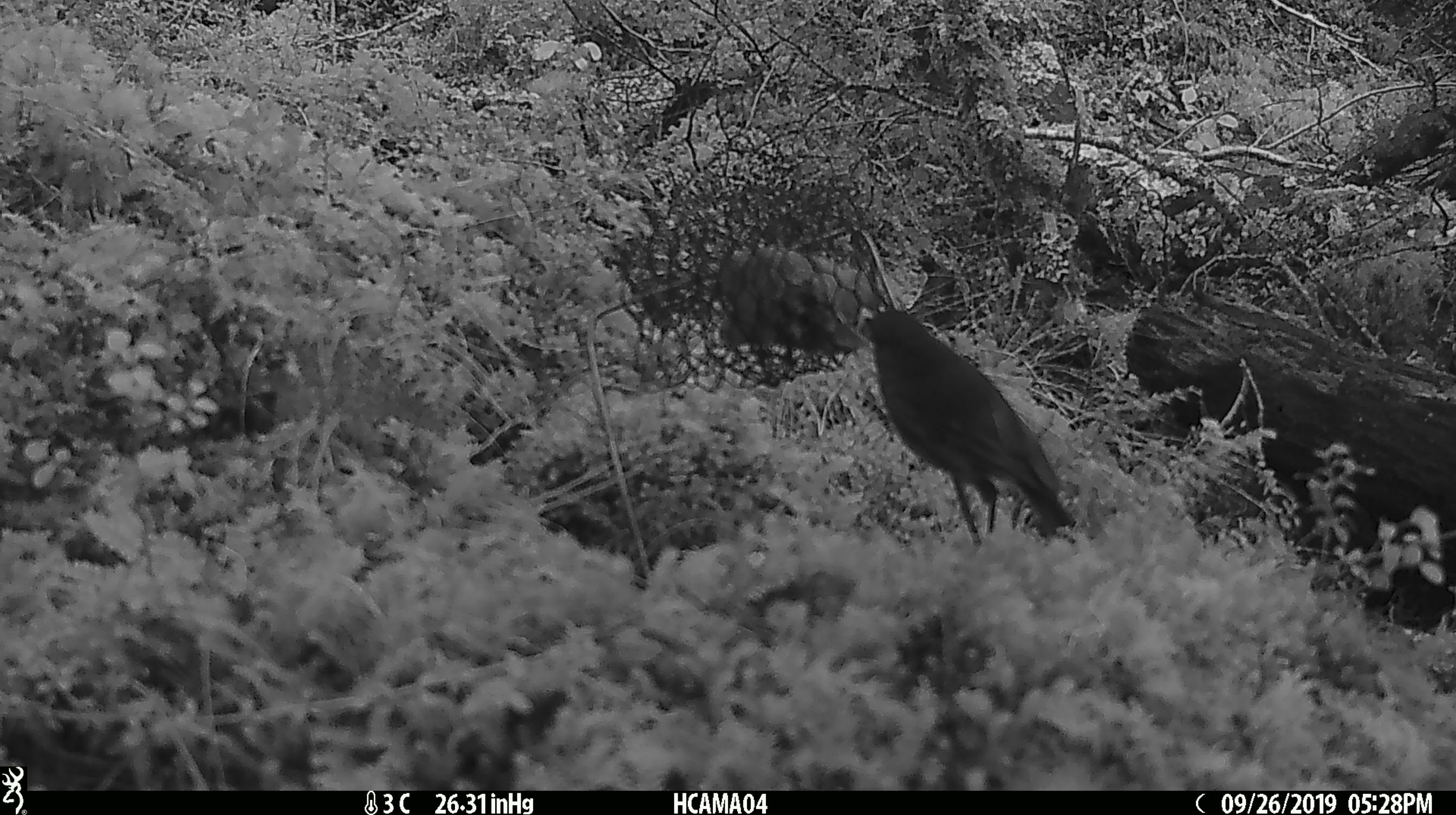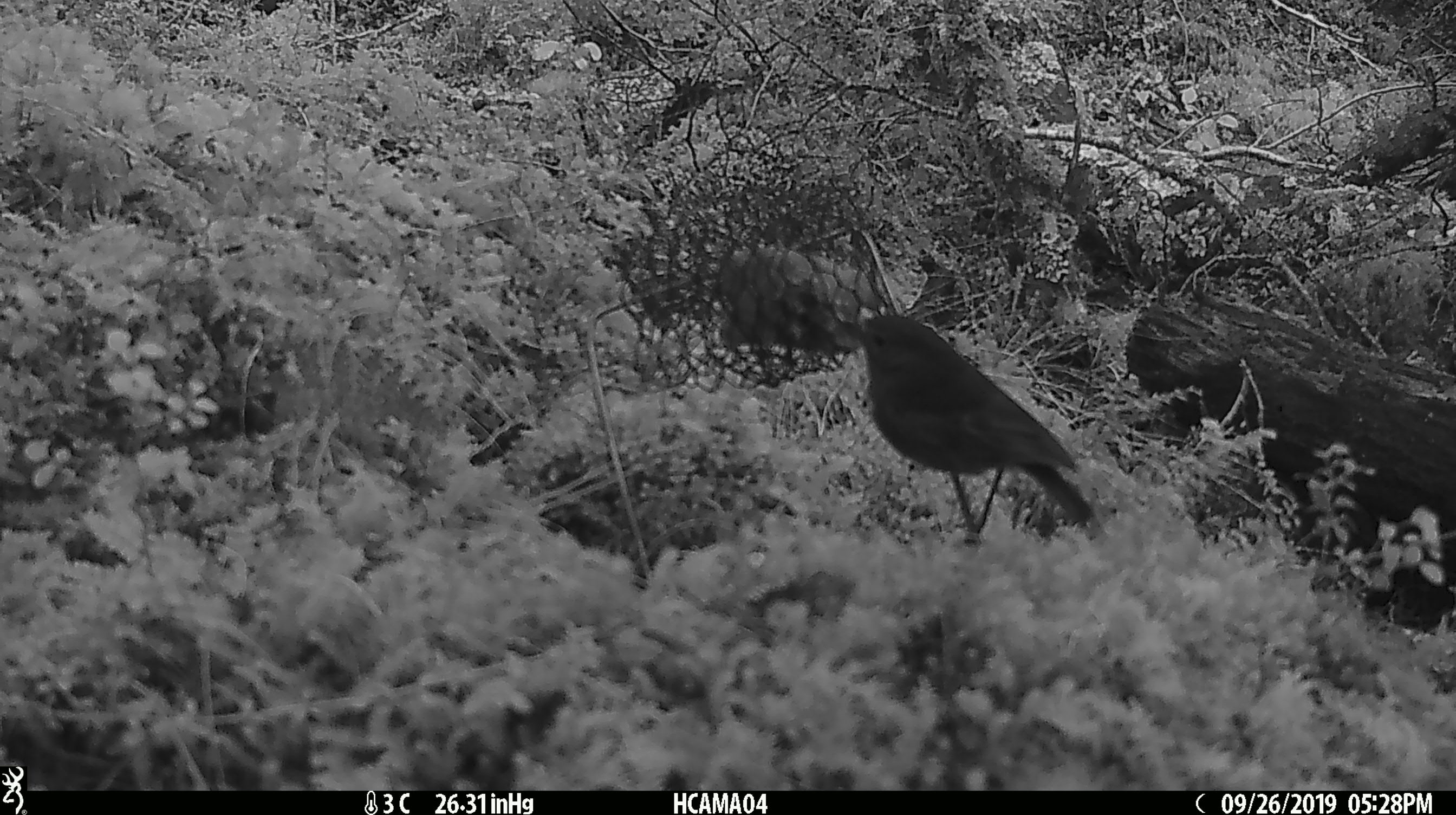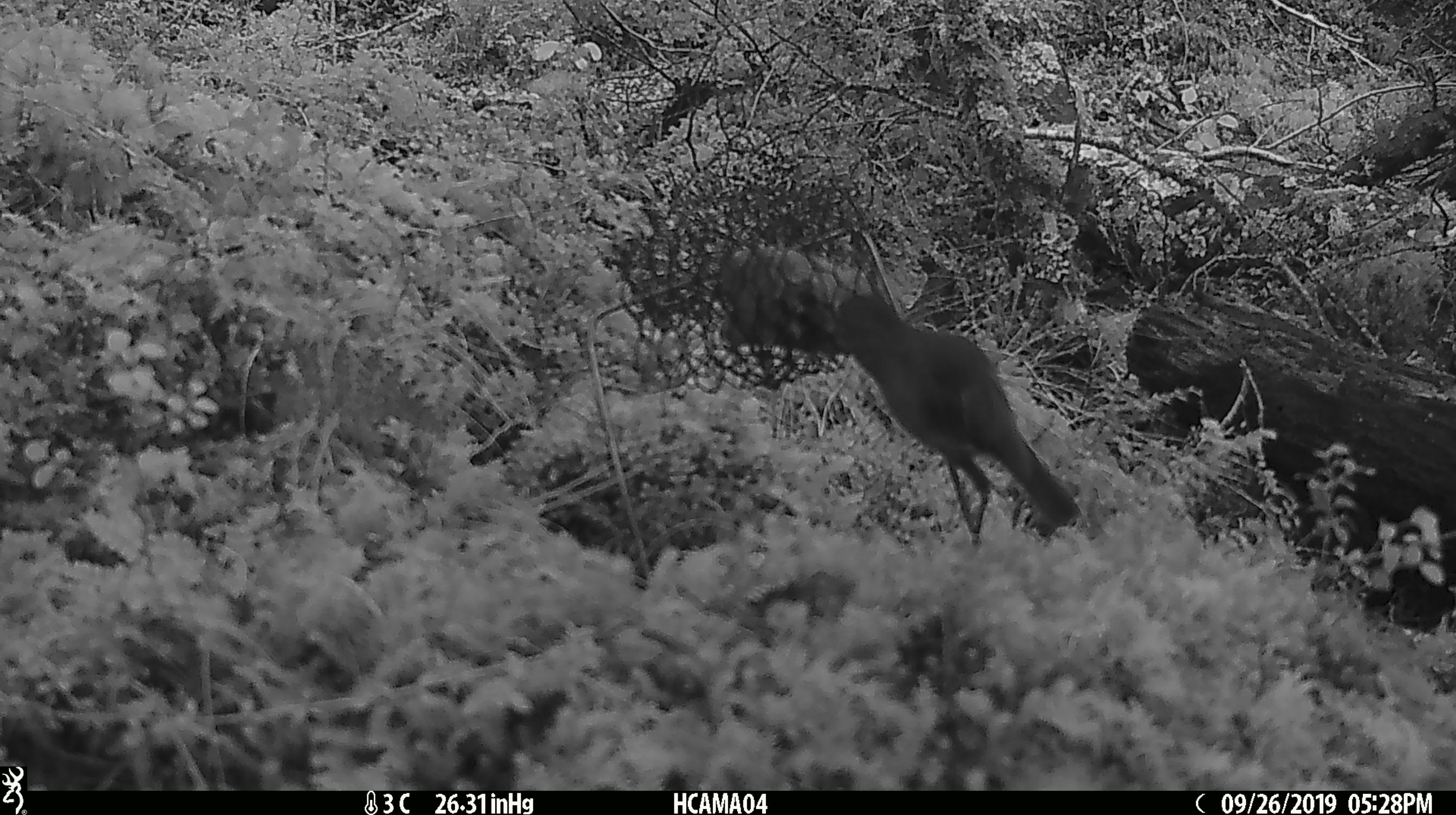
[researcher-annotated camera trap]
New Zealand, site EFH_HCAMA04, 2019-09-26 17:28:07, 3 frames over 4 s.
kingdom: Animalia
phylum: Chordata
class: Aves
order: Passeriformes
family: Petroicidae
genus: Petroica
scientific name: Petroica australis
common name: new zealand robin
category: robin